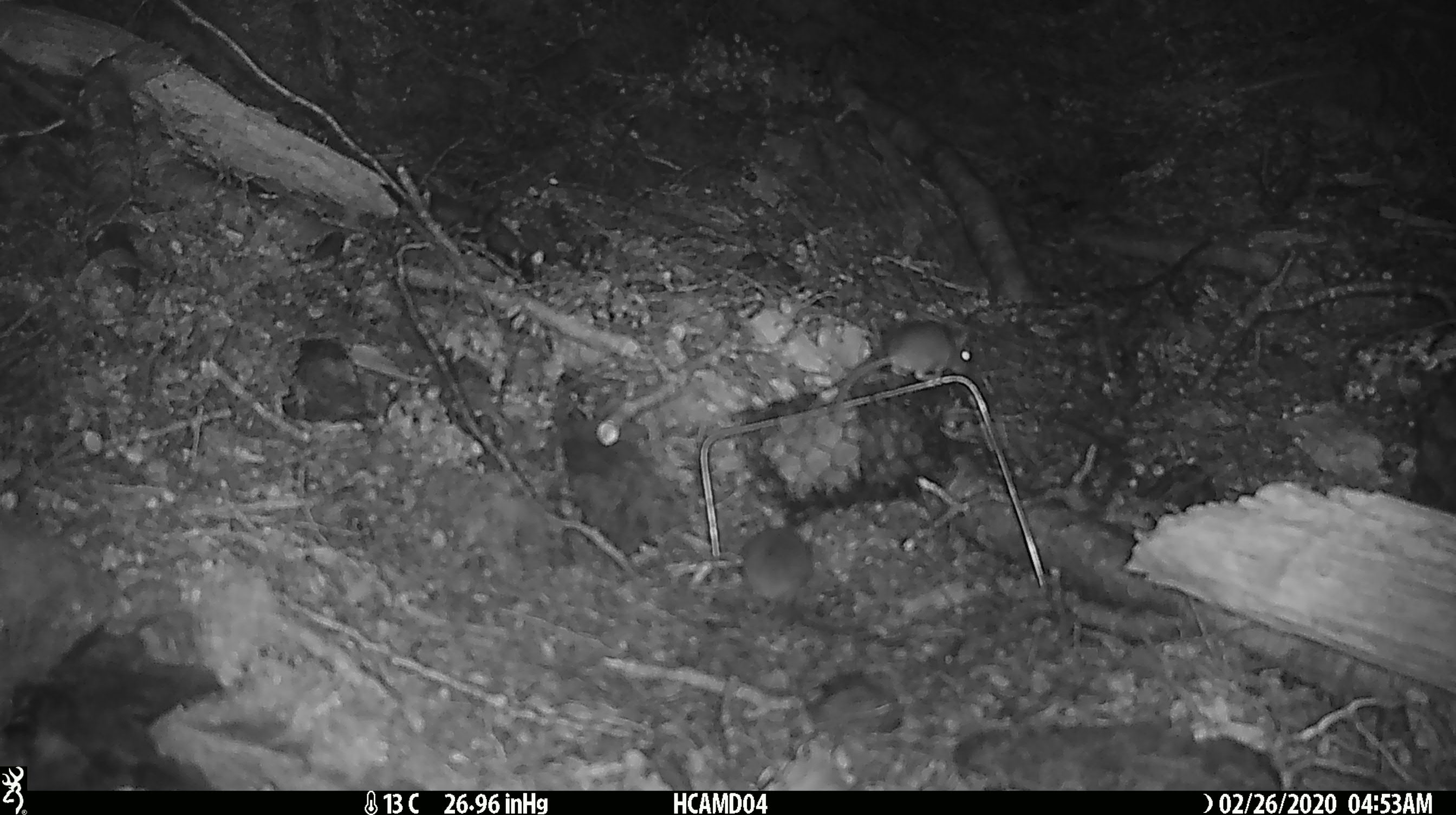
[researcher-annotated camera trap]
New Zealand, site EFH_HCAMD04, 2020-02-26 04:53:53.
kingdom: Animalia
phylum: Chordata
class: Mammalia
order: Rodentia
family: Muridae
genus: Mus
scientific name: Mus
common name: mouse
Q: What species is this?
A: Mouse (Mus).